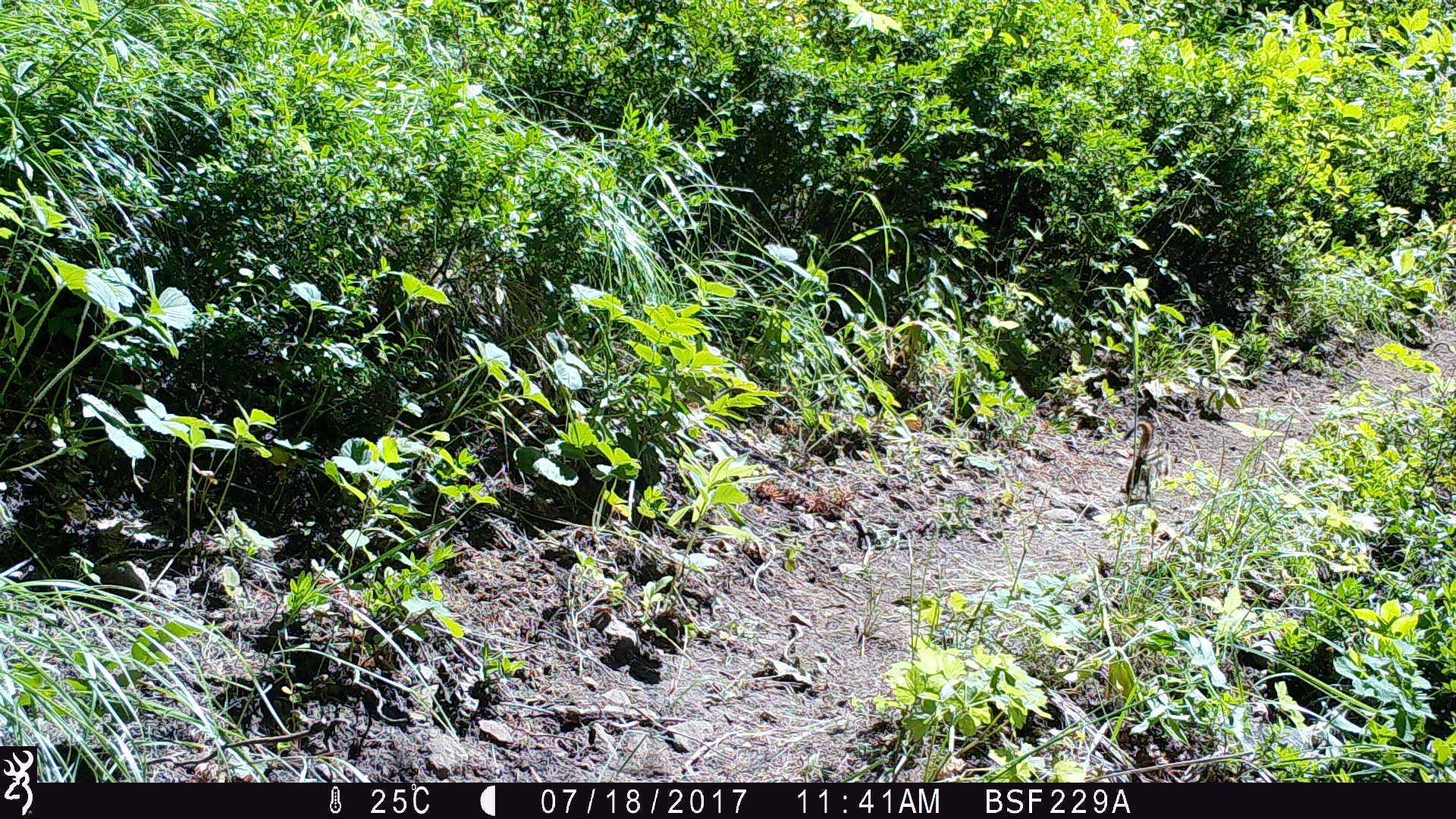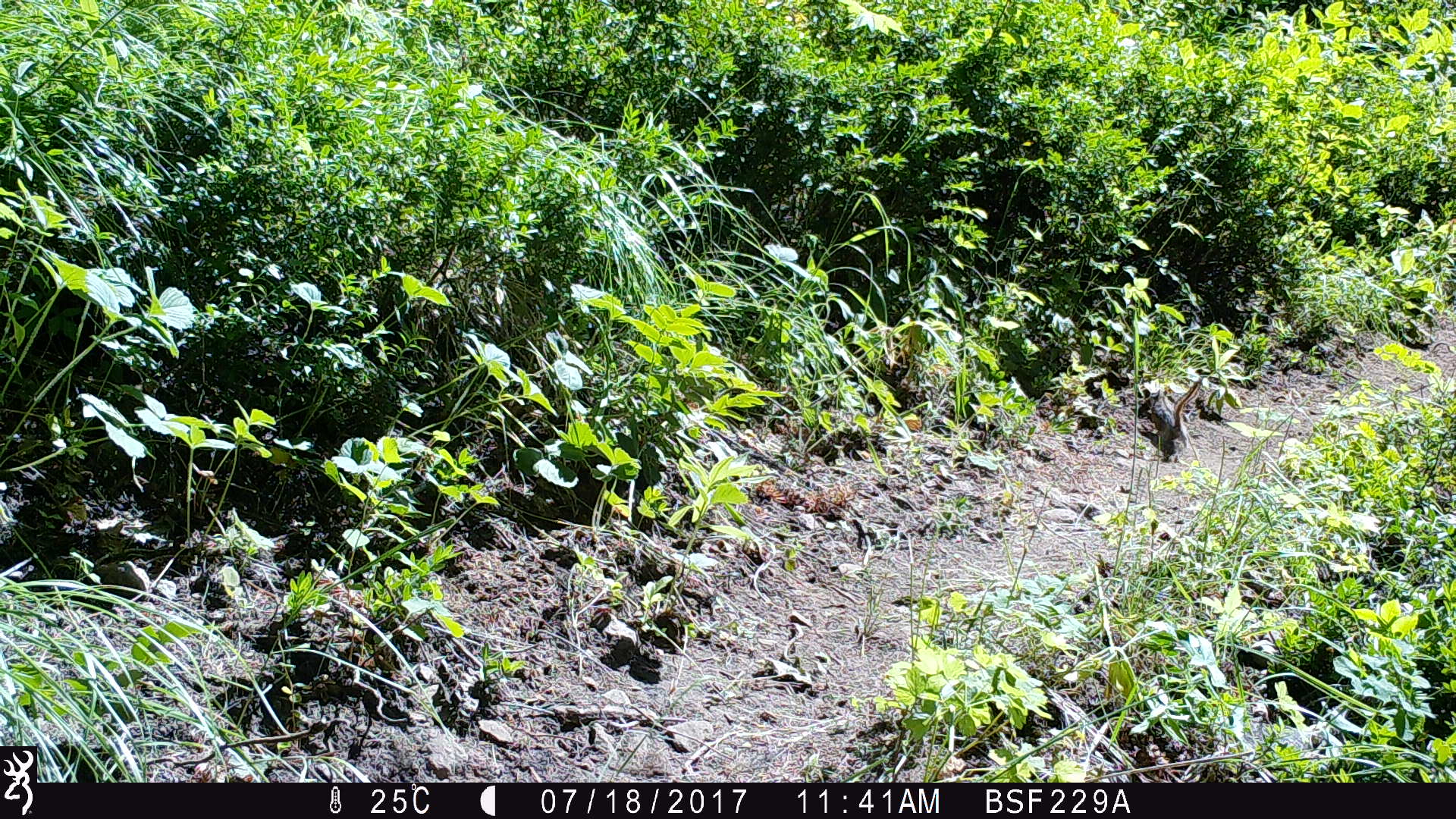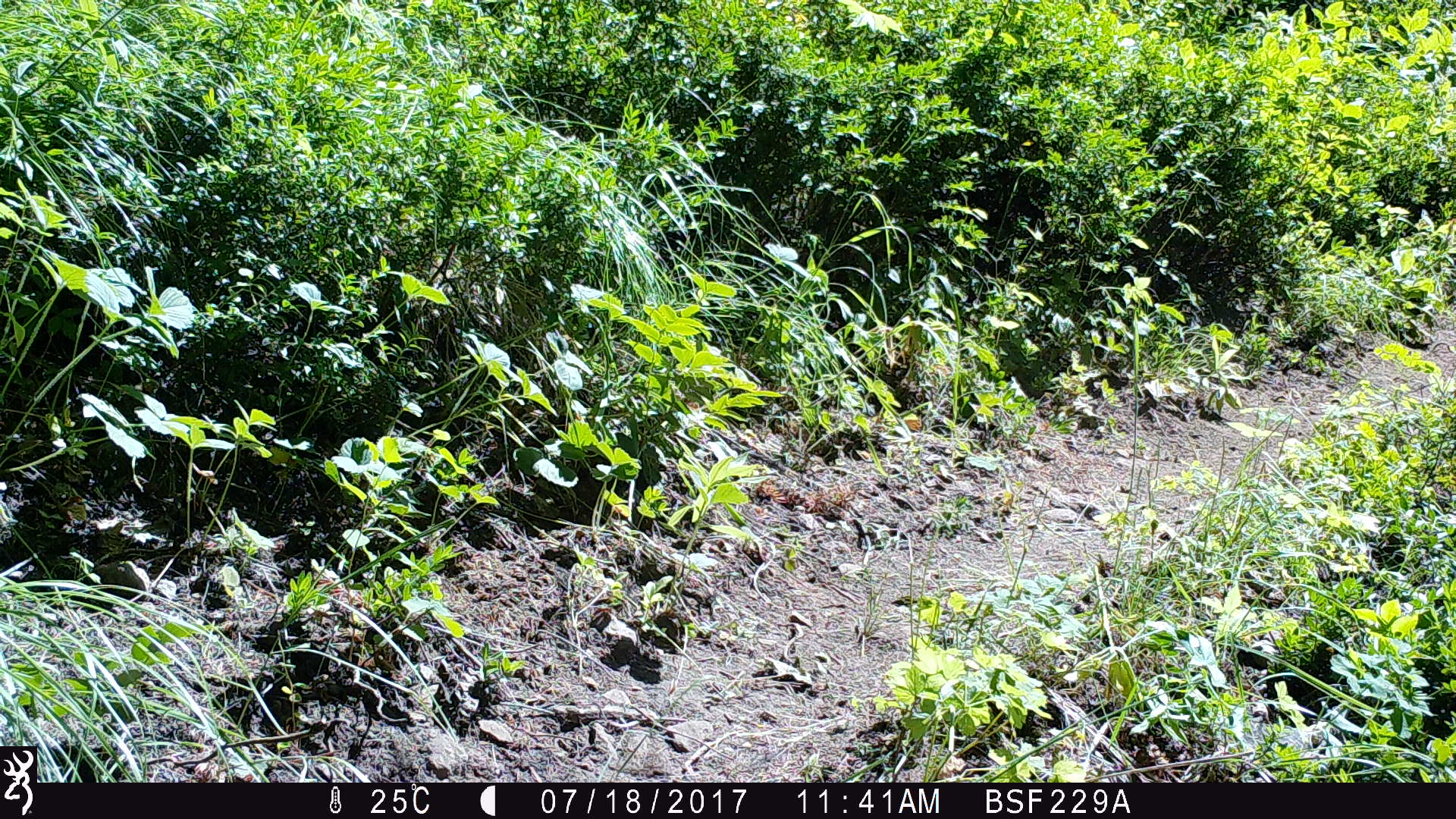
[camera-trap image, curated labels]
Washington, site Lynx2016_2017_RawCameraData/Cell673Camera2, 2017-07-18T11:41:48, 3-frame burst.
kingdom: Animalia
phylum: Chordata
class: Mammalia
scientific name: Mammalia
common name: small mammal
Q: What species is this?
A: Small mammal (Mammalia).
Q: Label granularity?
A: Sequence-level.